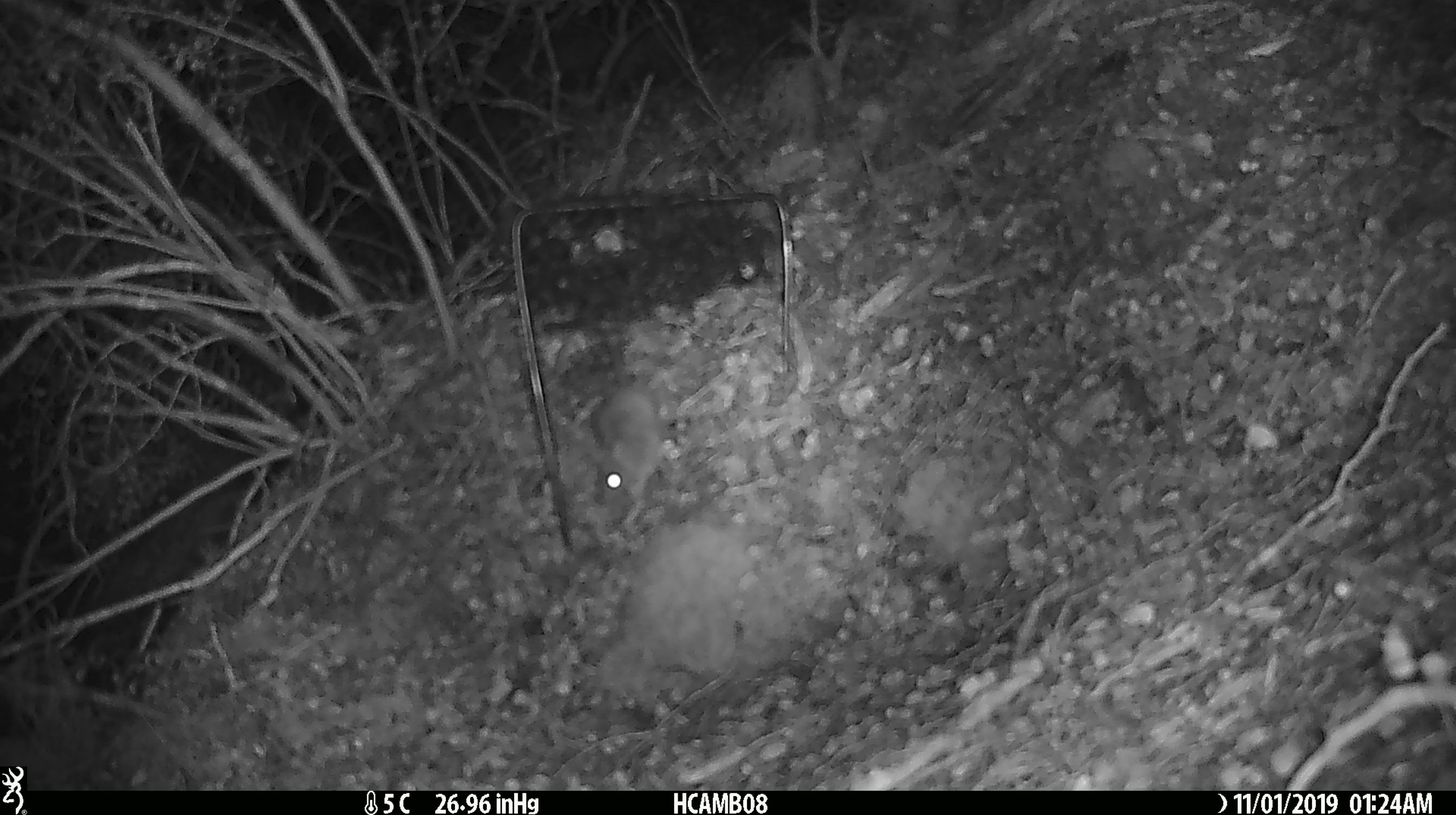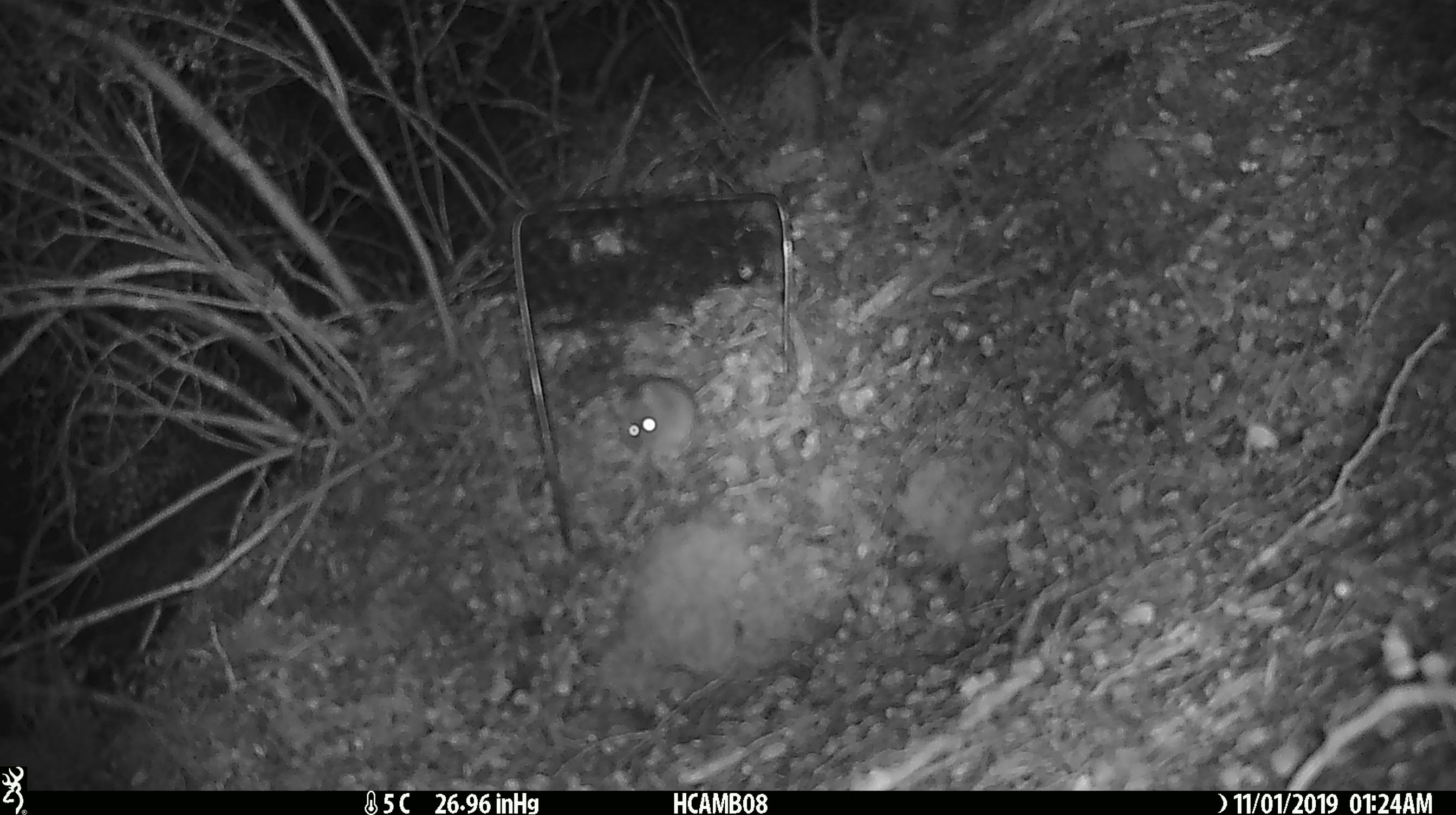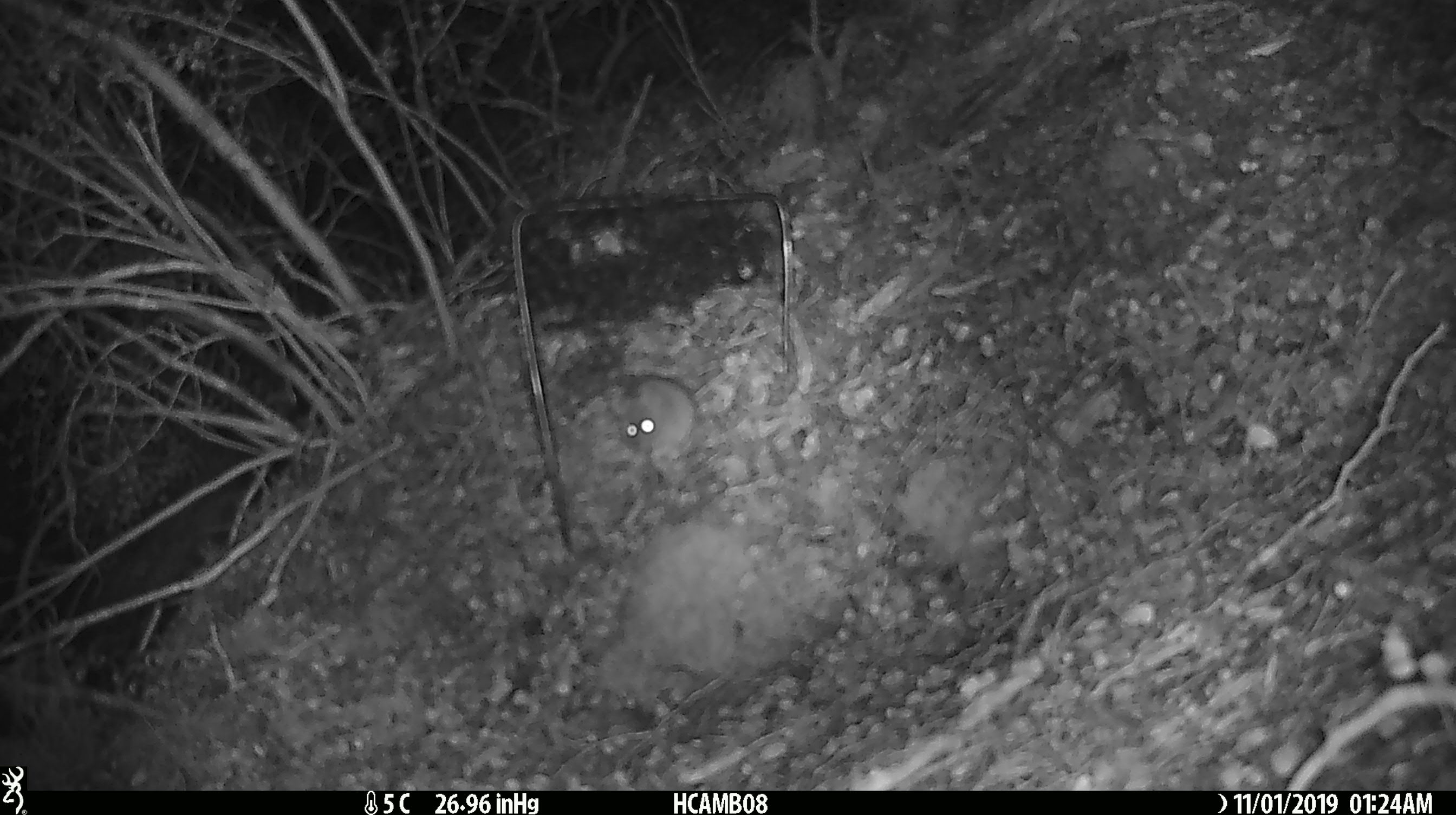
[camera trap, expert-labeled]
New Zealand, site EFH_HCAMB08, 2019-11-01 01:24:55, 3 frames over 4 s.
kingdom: Animalia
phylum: Chordata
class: Mammalia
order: Rodentia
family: Muridae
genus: Mus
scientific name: Mus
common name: mouse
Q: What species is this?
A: Mouse (Mus).